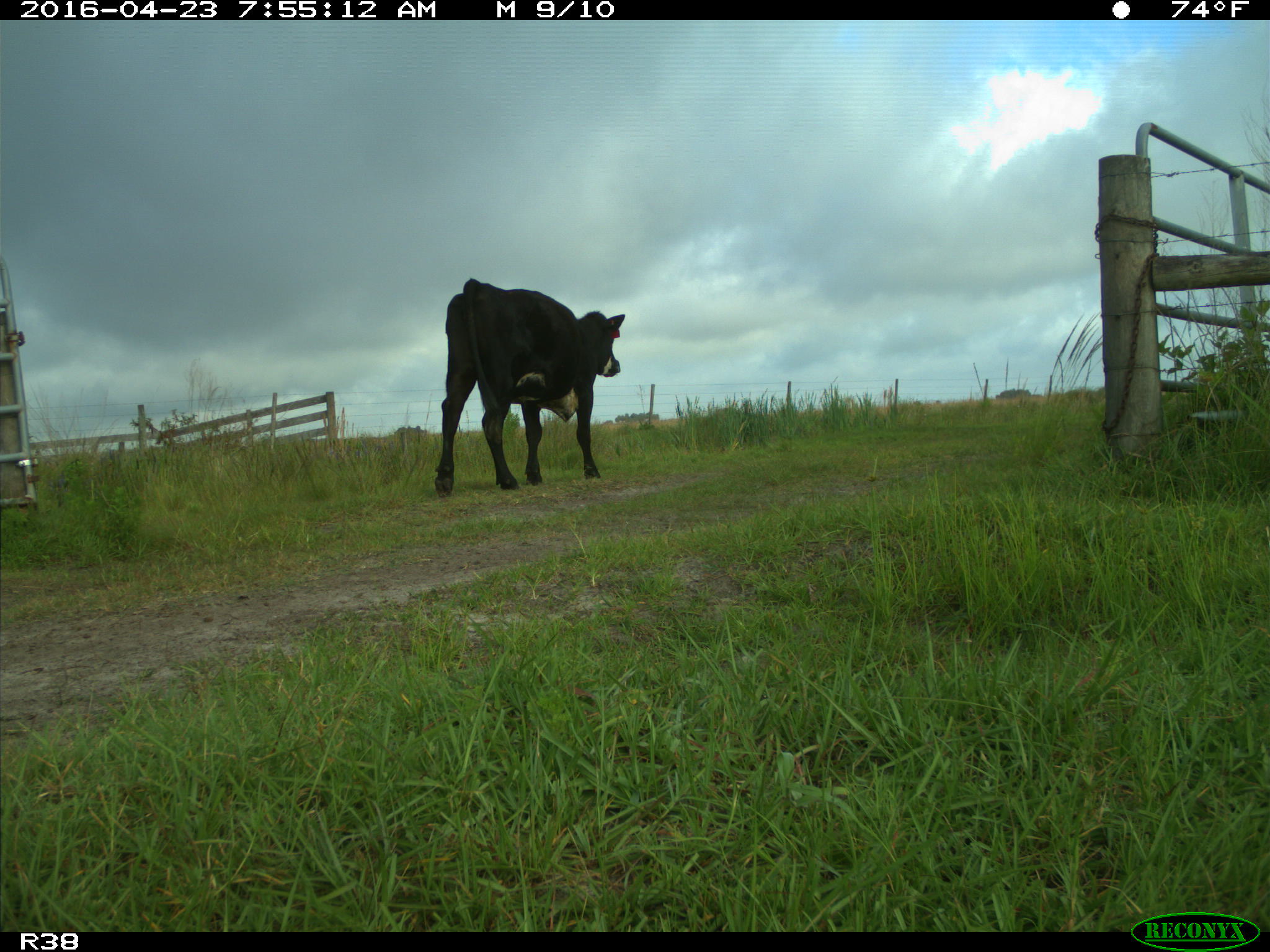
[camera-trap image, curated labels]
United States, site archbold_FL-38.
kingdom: Animalia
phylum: Chordata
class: Mammalia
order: Artiodactyla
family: Bovidae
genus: Bos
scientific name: Bos taurus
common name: domestic cow